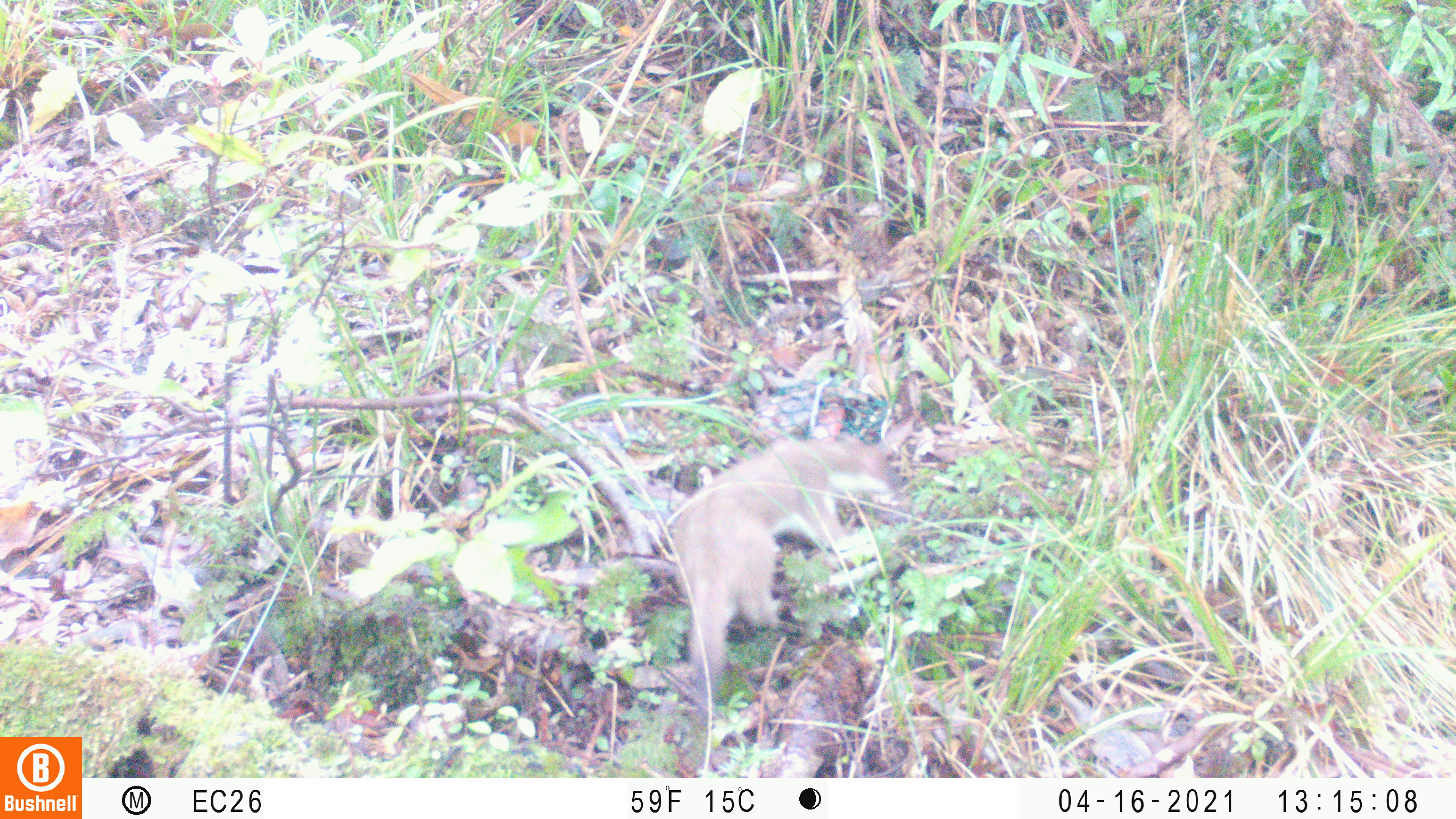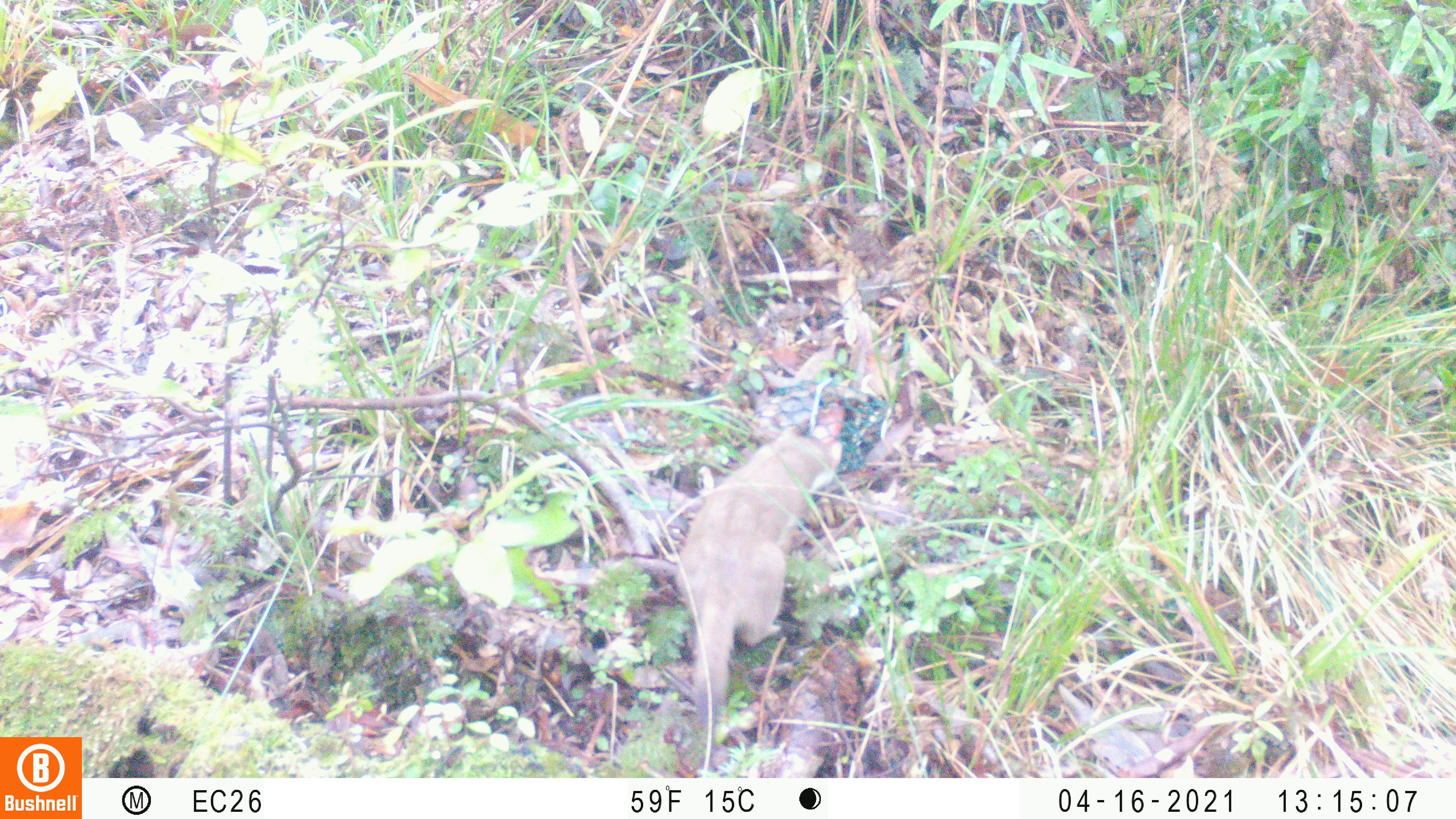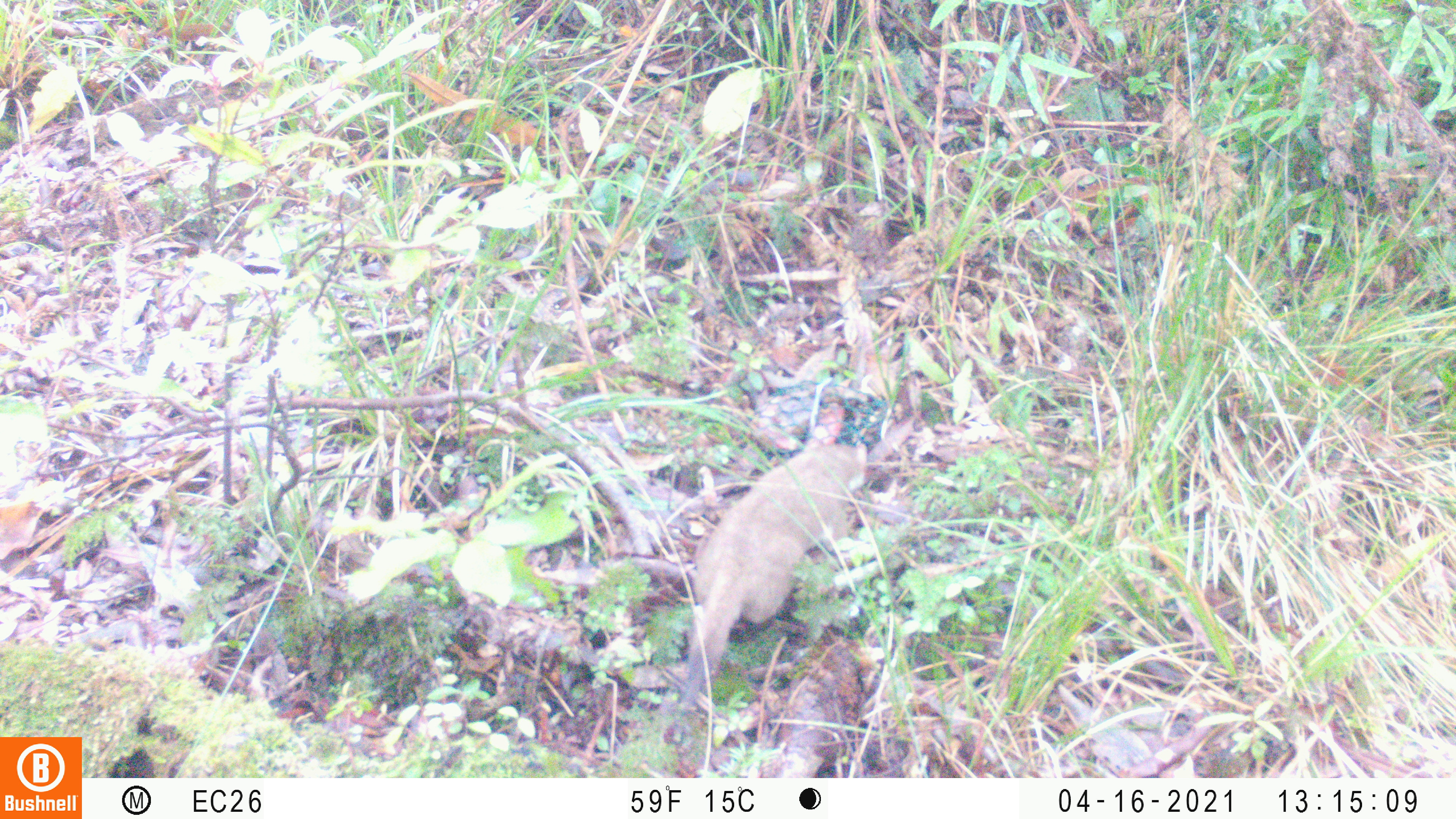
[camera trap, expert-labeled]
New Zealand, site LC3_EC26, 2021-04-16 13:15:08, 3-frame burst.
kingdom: Animalia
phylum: Chordata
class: Mammalia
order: Carnivora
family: Mustelidae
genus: Mustela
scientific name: Mustela erminea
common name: stoat